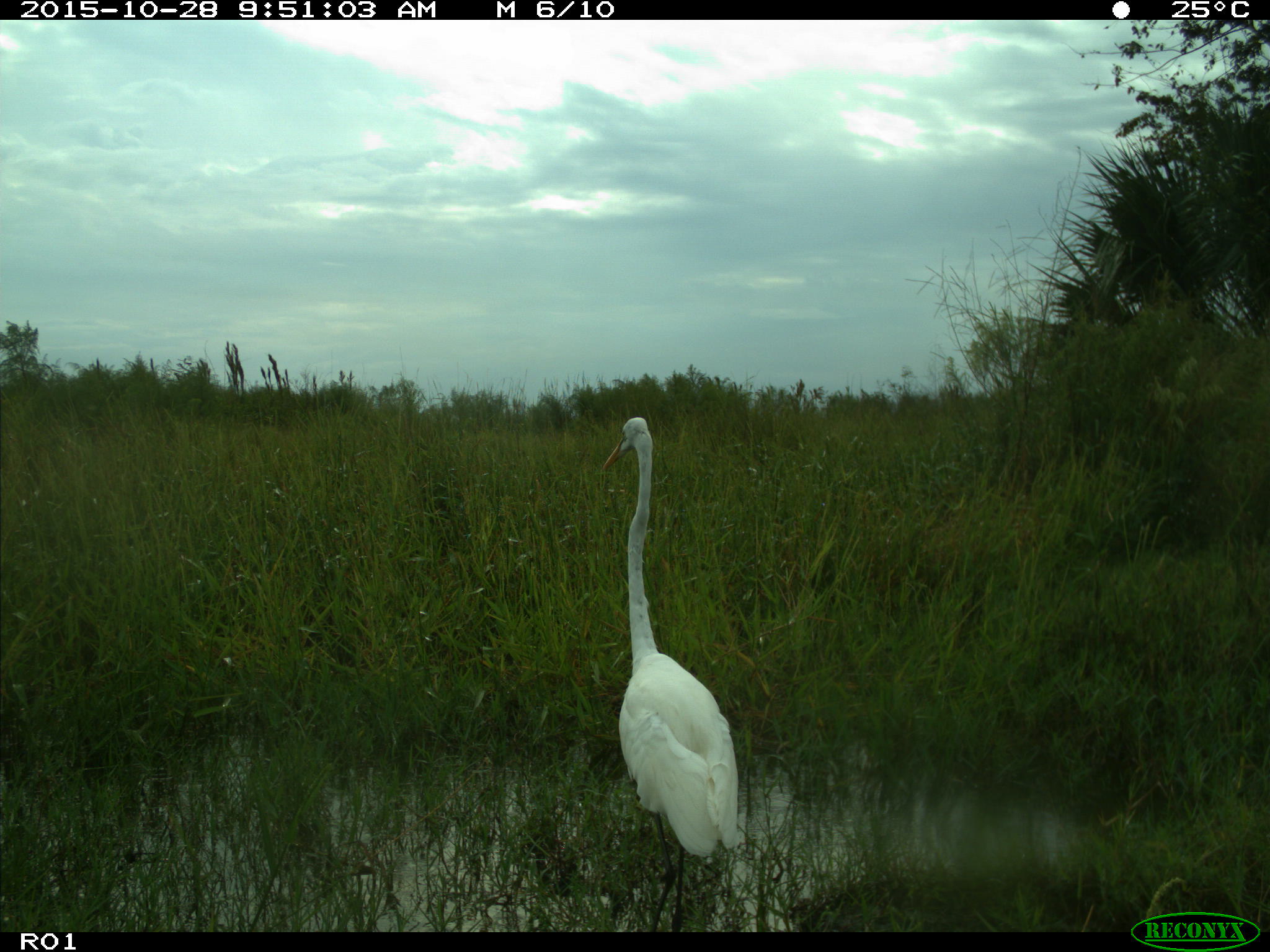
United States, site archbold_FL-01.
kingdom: Animalia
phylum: Chordata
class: Aves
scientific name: Aves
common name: birds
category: unidentified bird